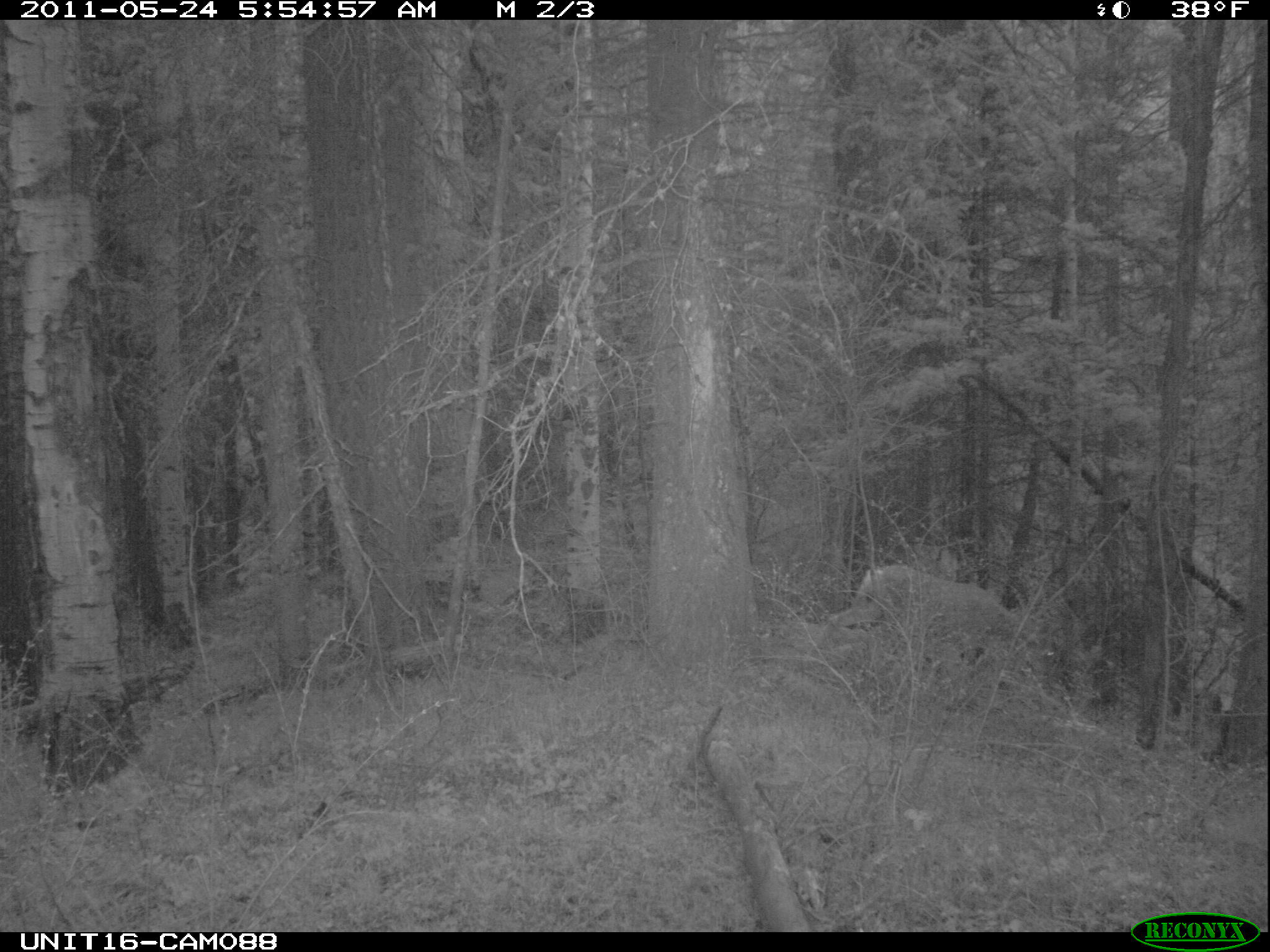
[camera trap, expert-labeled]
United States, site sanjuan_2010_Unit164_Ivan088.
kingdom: Animalia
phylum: Chordata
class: Mammalia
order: Artiodactyla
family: Cervidae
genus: Odocoileus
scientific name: Odocoileus hemionus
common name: mule deer